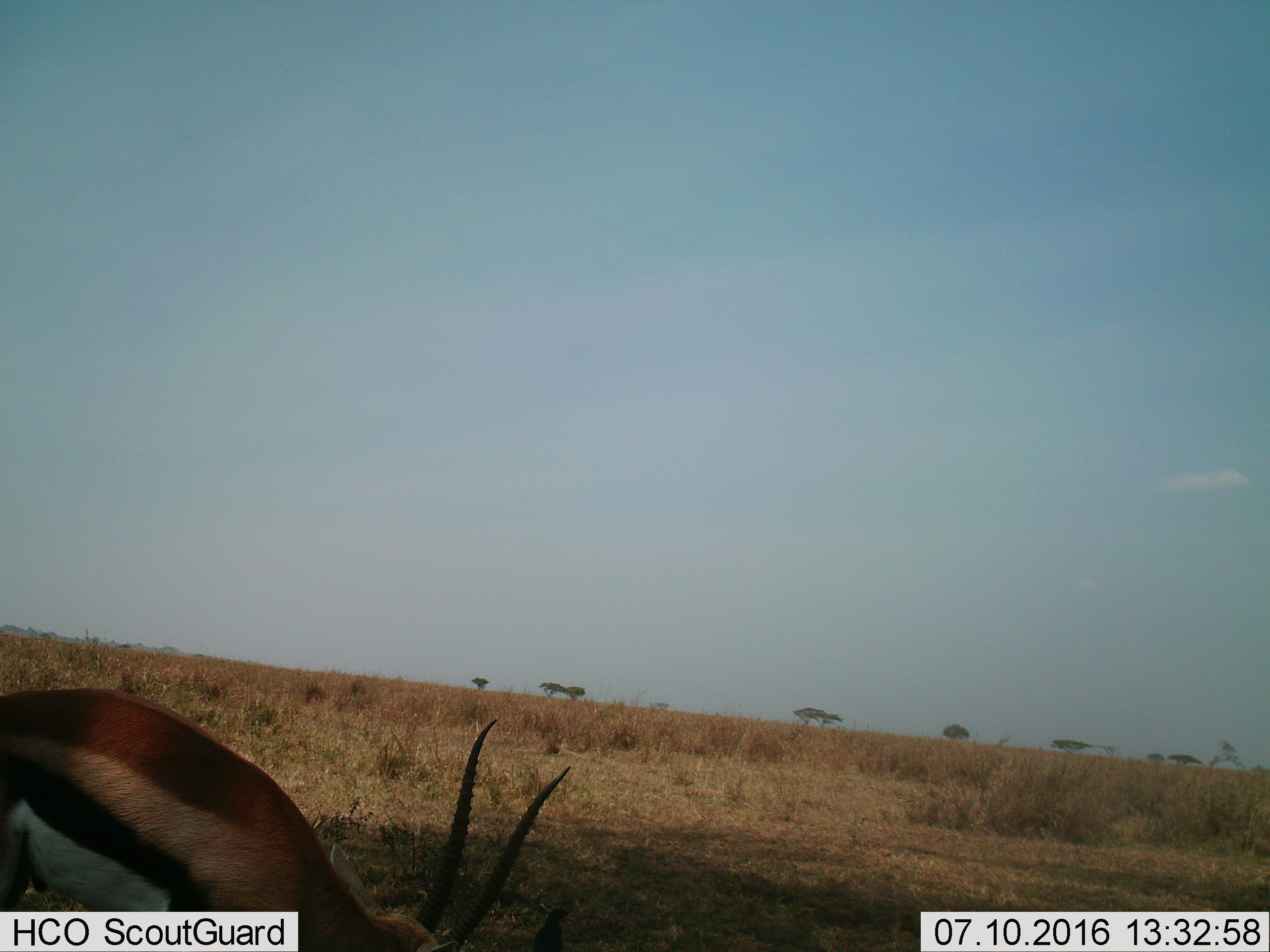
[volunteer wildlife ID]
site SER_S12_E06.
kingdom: Animalia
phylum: Chordata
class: Mammalia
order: Artiodactyla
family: Bovidae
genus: Eudorcas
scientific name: Eudorcas thomsonii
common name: thomson's gazelle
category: gazellethomsons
Gazellethomsons (thomson's gazelle) (Eudorcas thomsonii), count 1. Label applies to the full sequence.